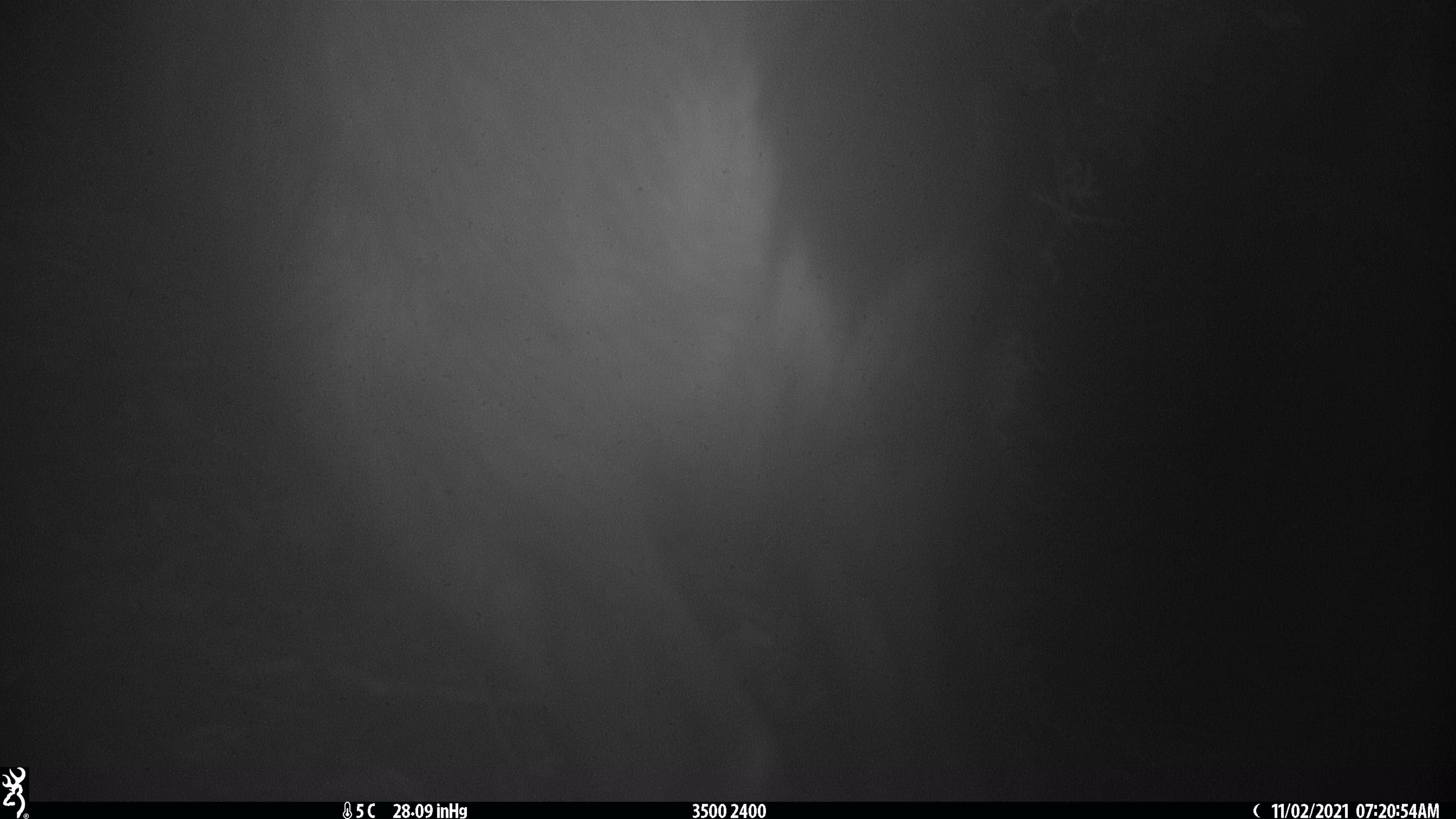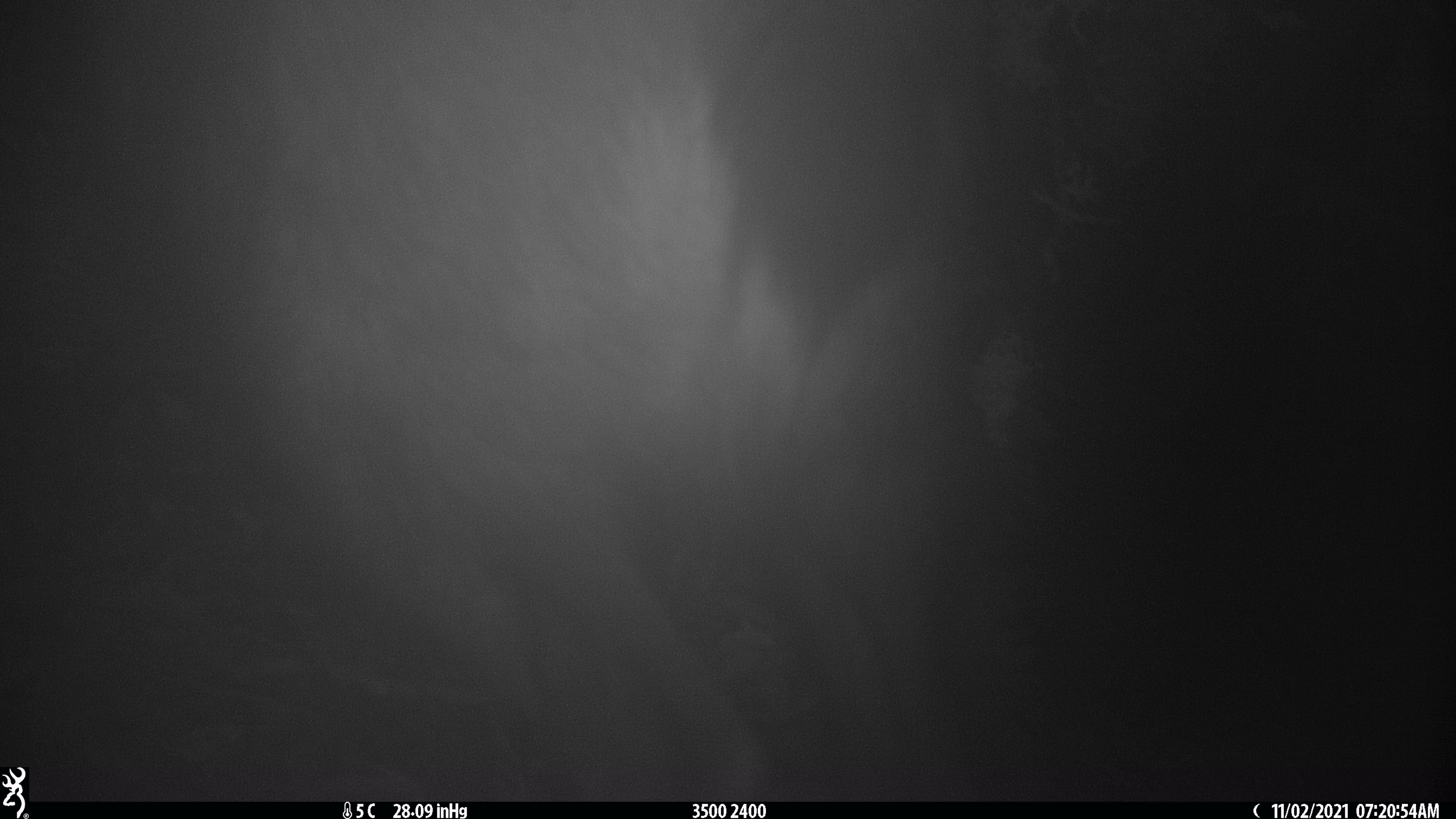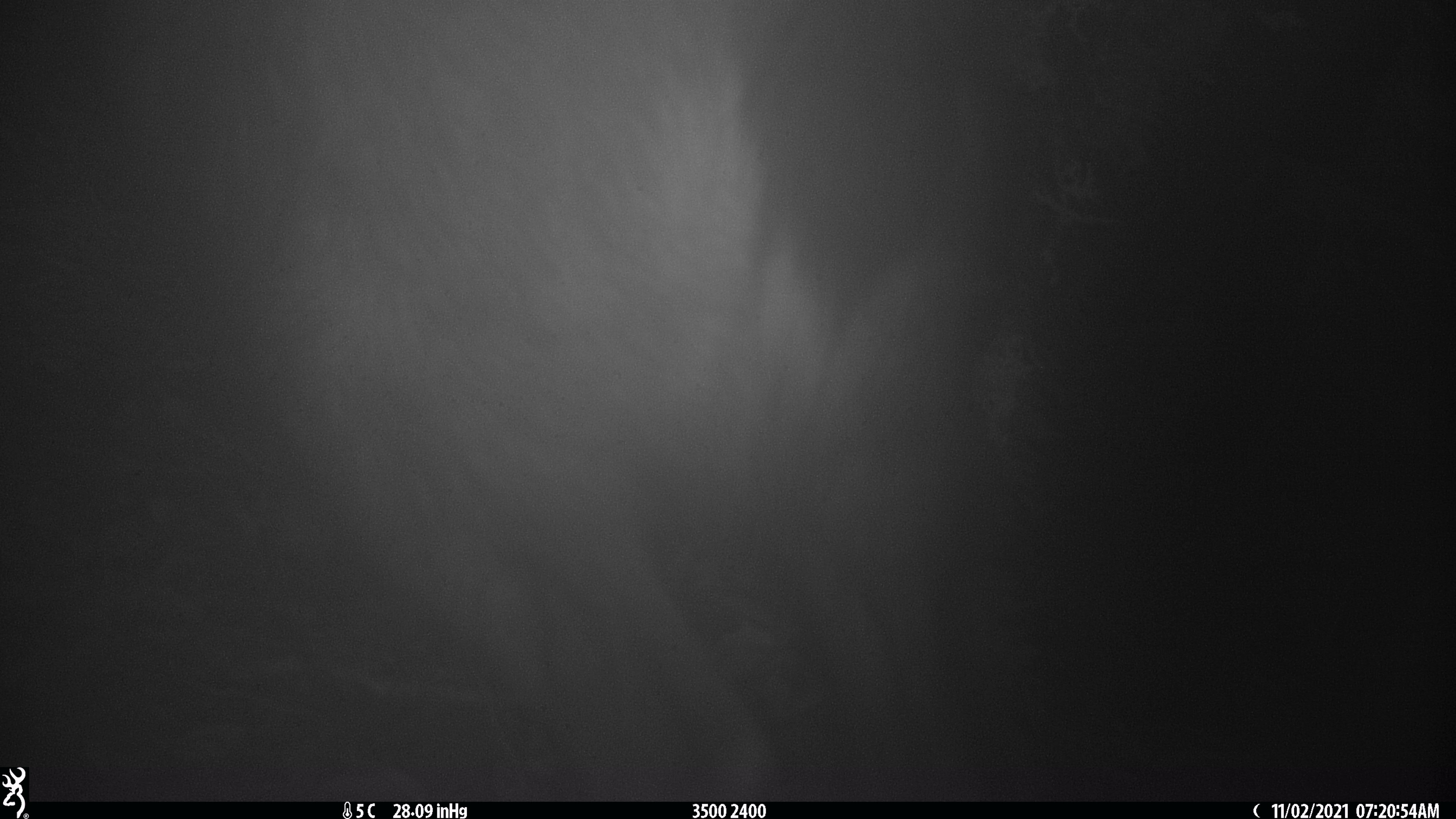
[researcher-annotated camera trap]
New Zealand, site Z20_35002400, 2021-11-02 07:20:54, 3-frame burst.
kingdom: Animalia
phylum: Chordata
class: Mammalia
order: Artiodactyla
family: Bovidae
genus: Rupicapra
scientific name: Rupicapra rupicapra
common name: alpine chamois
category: chamois